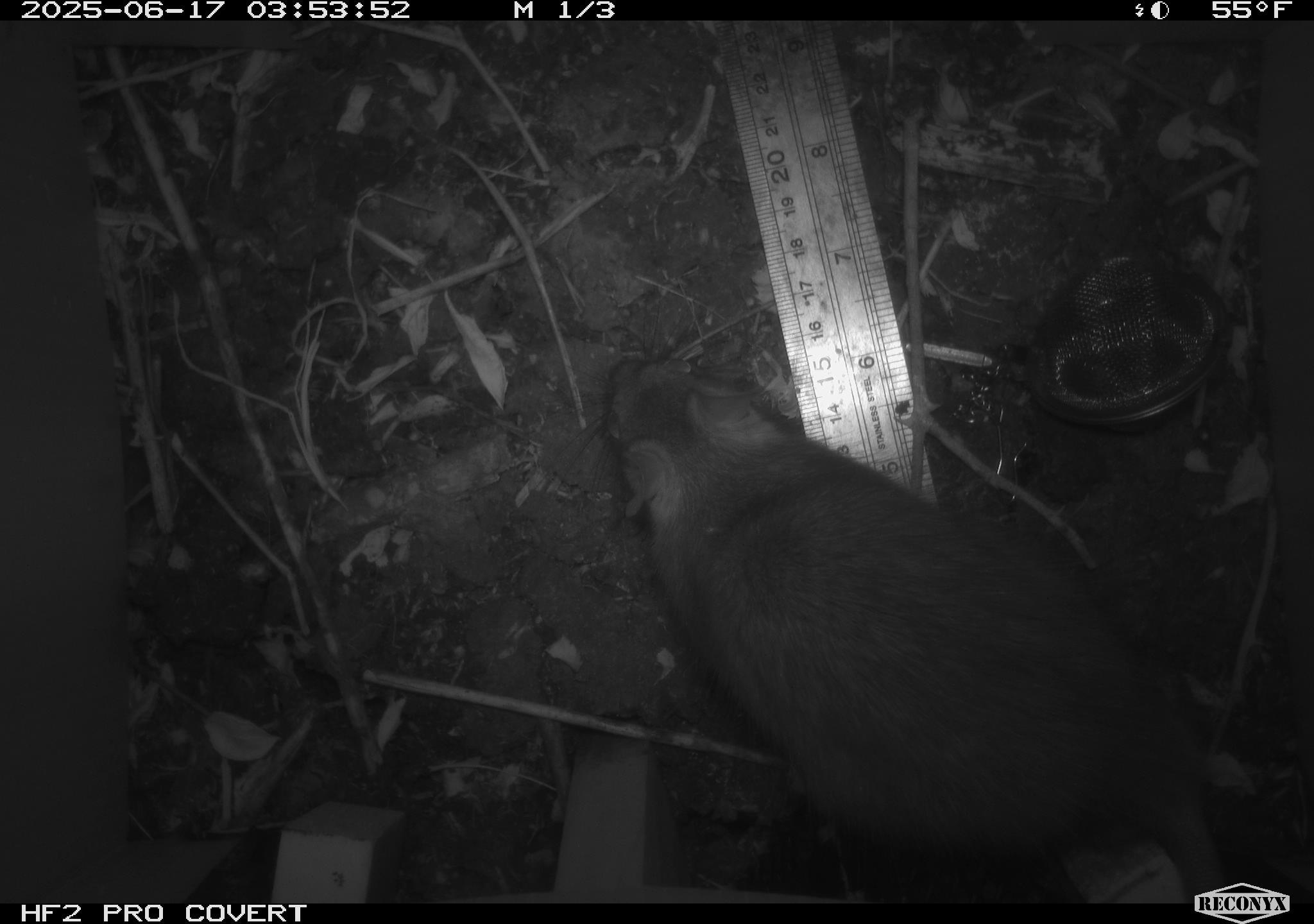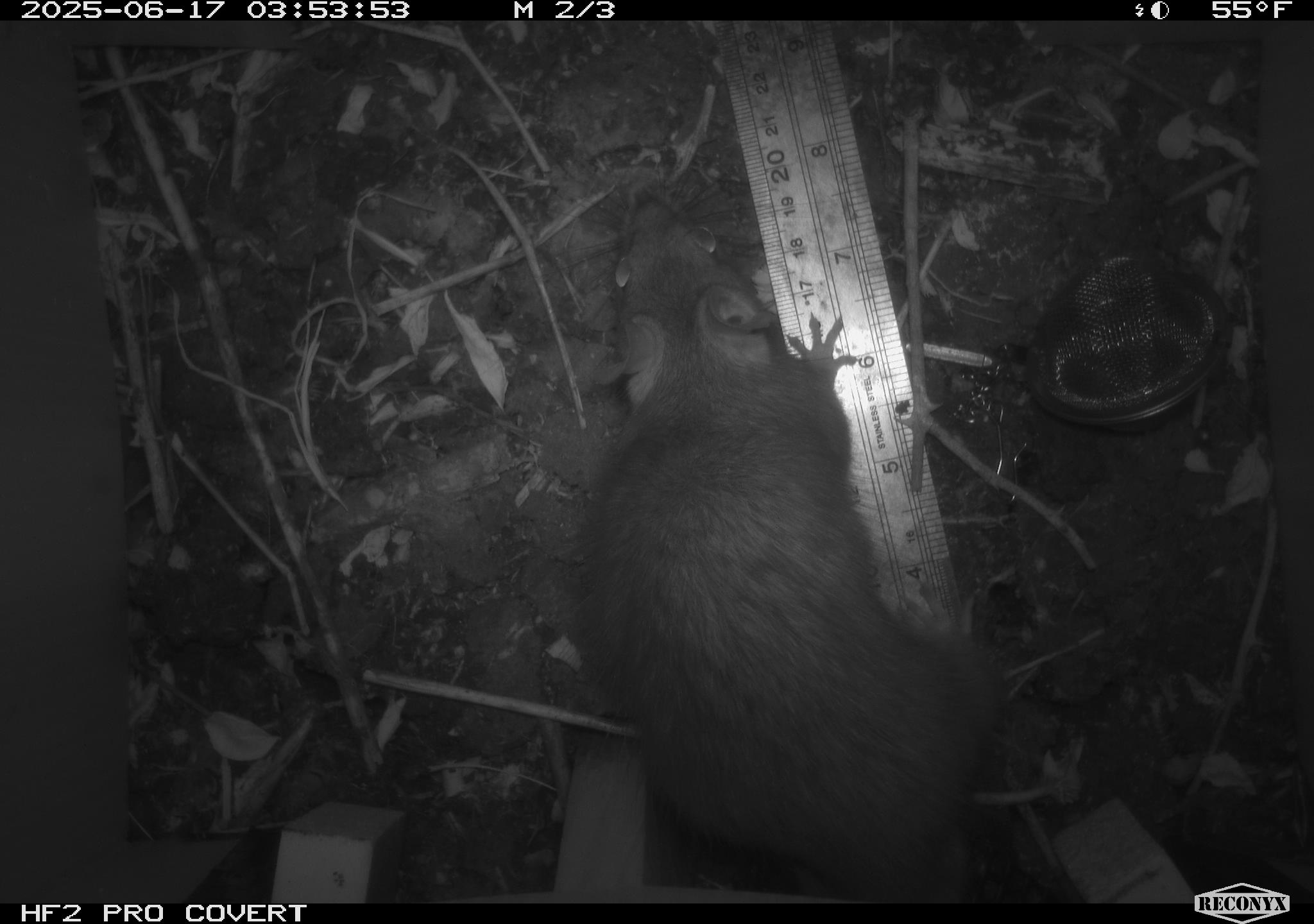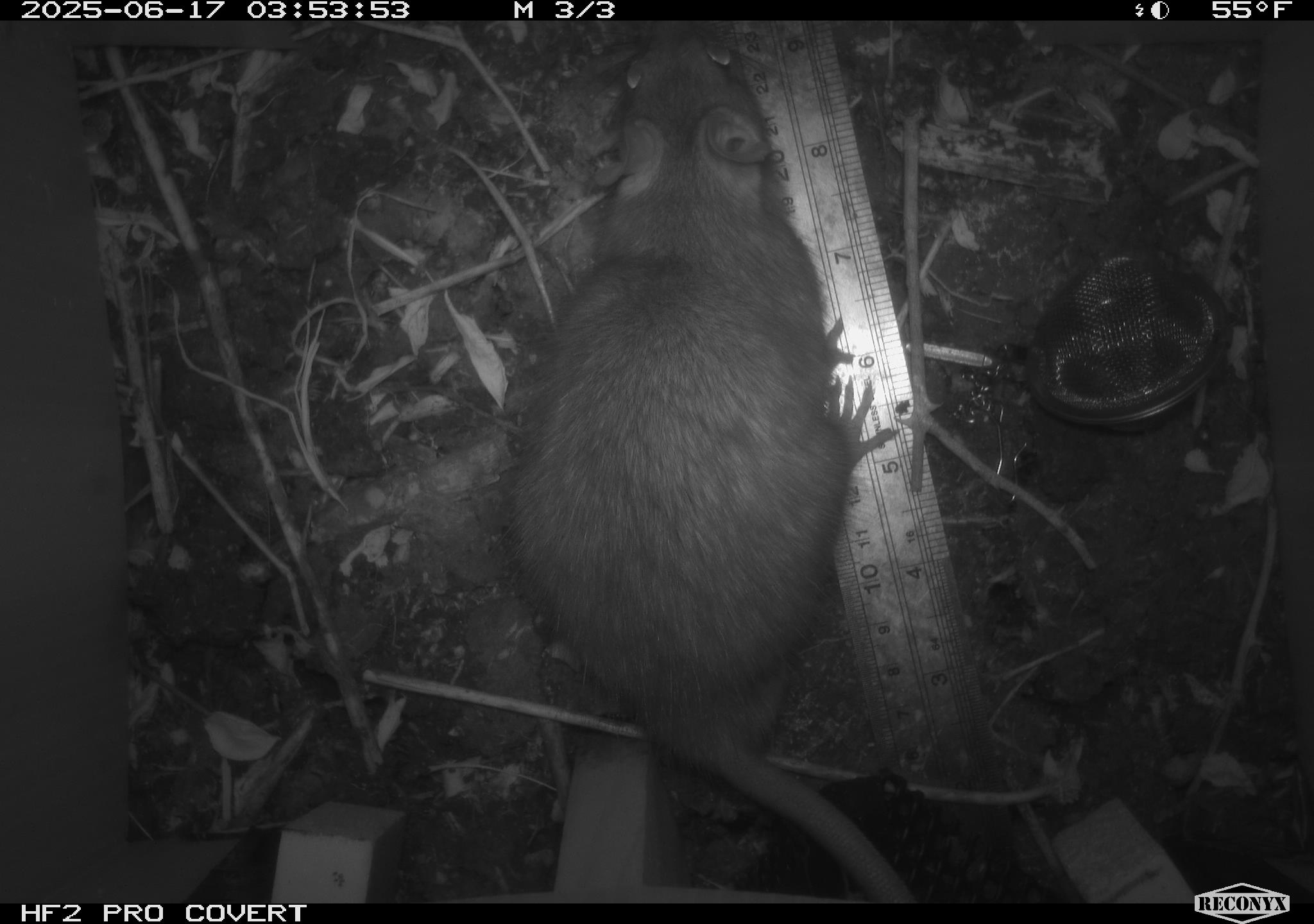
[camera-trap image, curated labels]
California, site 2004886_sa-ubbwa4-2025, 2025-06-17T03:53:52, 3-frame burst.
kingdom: Animalia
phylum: Chordata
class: Mammalia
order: Rodentia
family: Muridae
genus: Rattus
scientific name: Rattus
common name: rat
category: rattus species